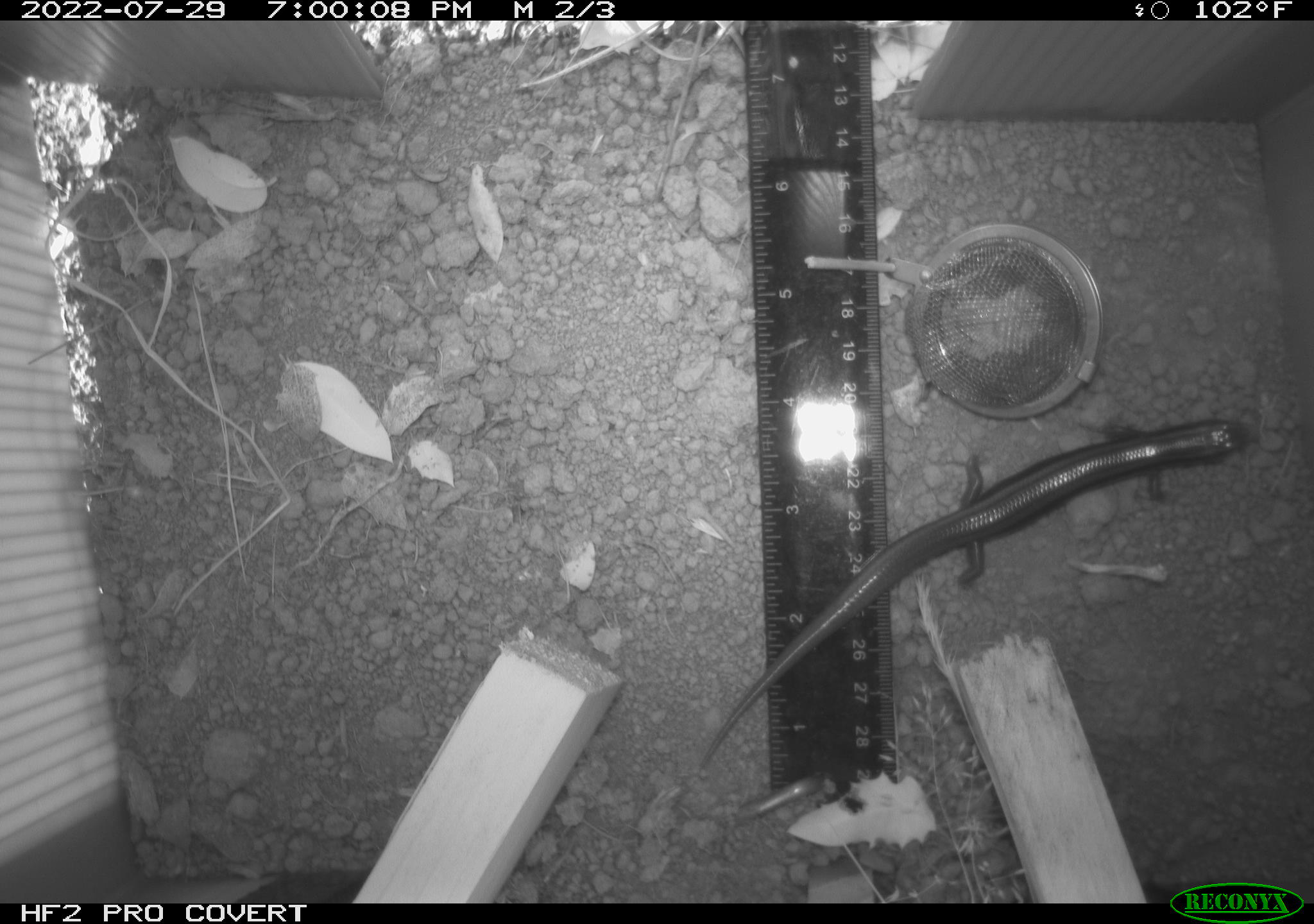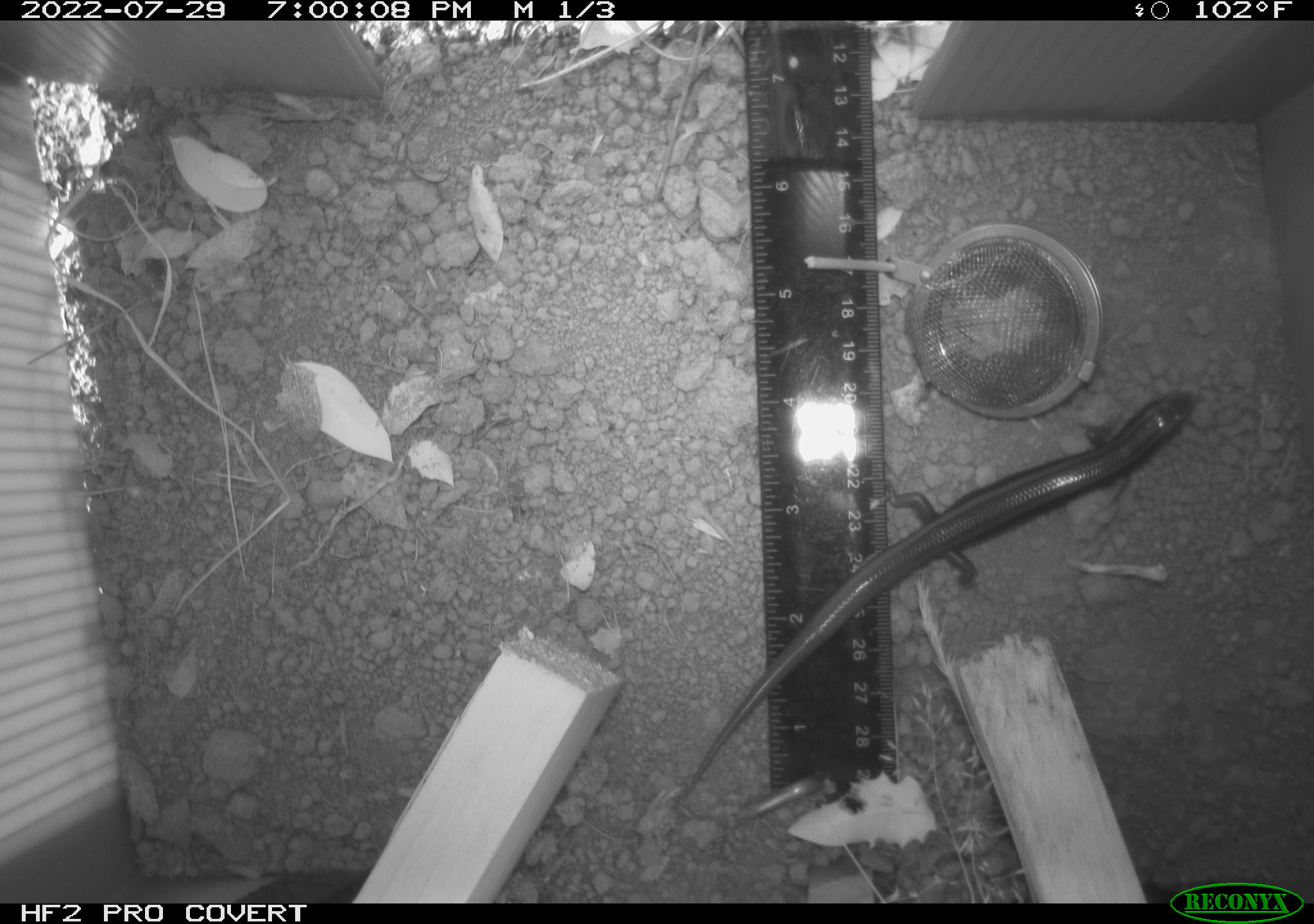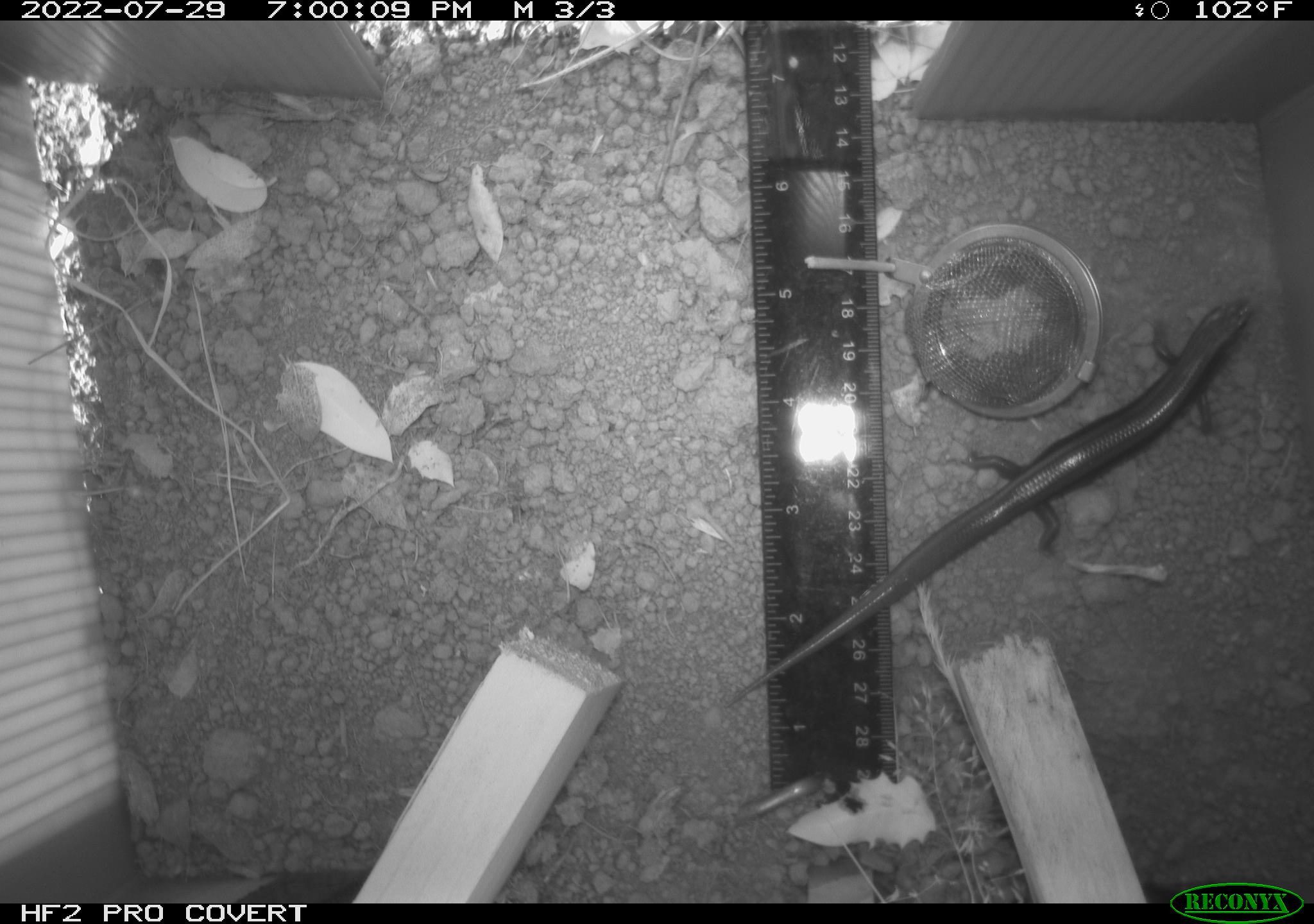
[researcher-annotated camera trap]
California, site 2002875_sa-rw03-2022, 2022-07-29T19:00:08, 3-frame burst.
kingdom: Animalia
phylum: Chordata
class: Reptilia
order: Squamata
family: Scincidae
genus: Plestiodon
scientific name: Plestiodon skiltonianus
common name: western skink